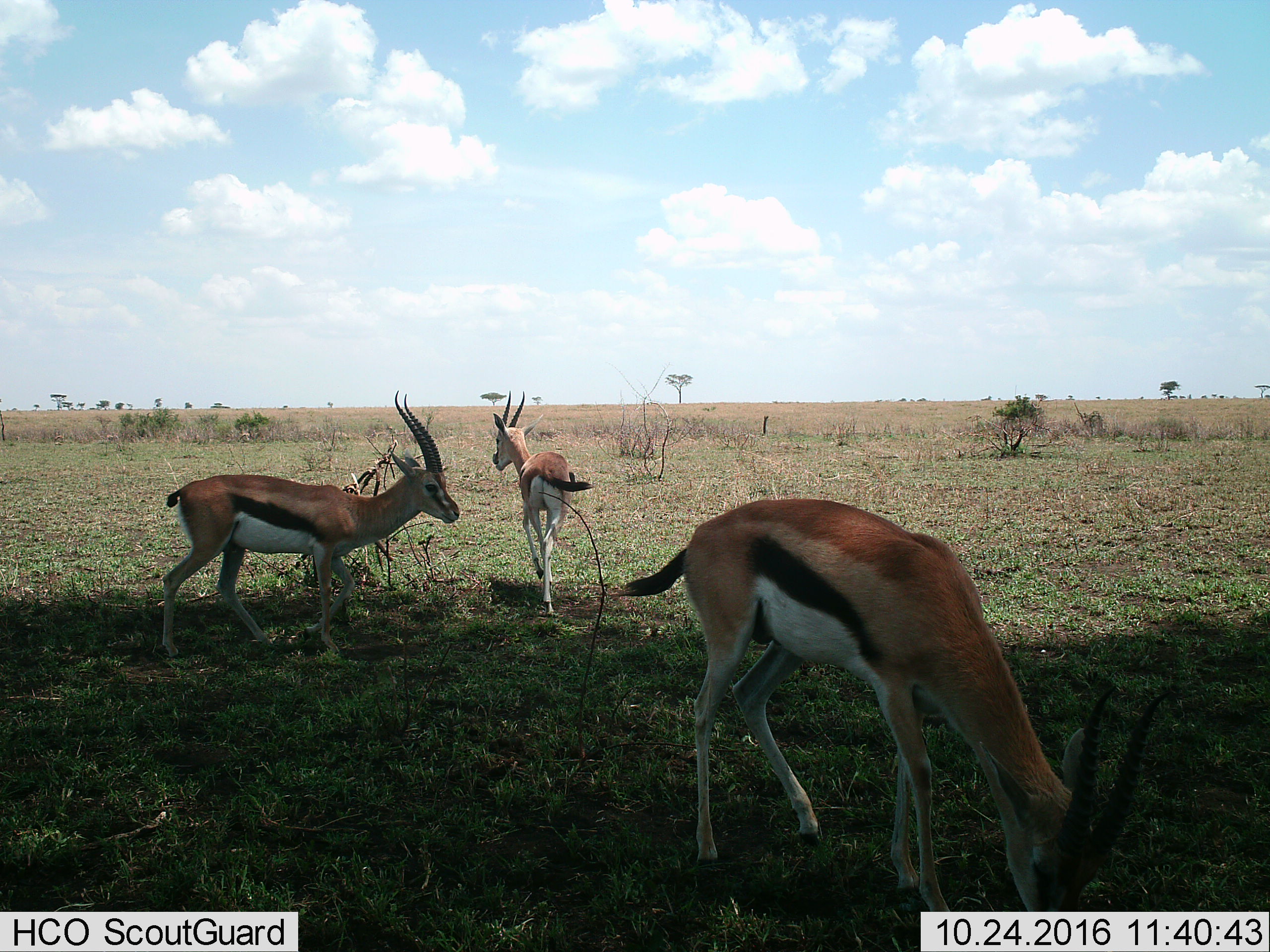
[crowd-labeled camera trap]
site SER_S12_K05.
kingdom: Animalia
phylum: Chordata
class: Mammalia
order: Artiodactyla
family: Bovidae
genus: Eudorcas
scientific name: Eudorcas thomsonii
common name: thomson's gazelle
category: gazellethomsons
Gazellethomsons (thomson's gazelle) (Eudorcas thomsonii), count 3. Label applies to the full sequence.